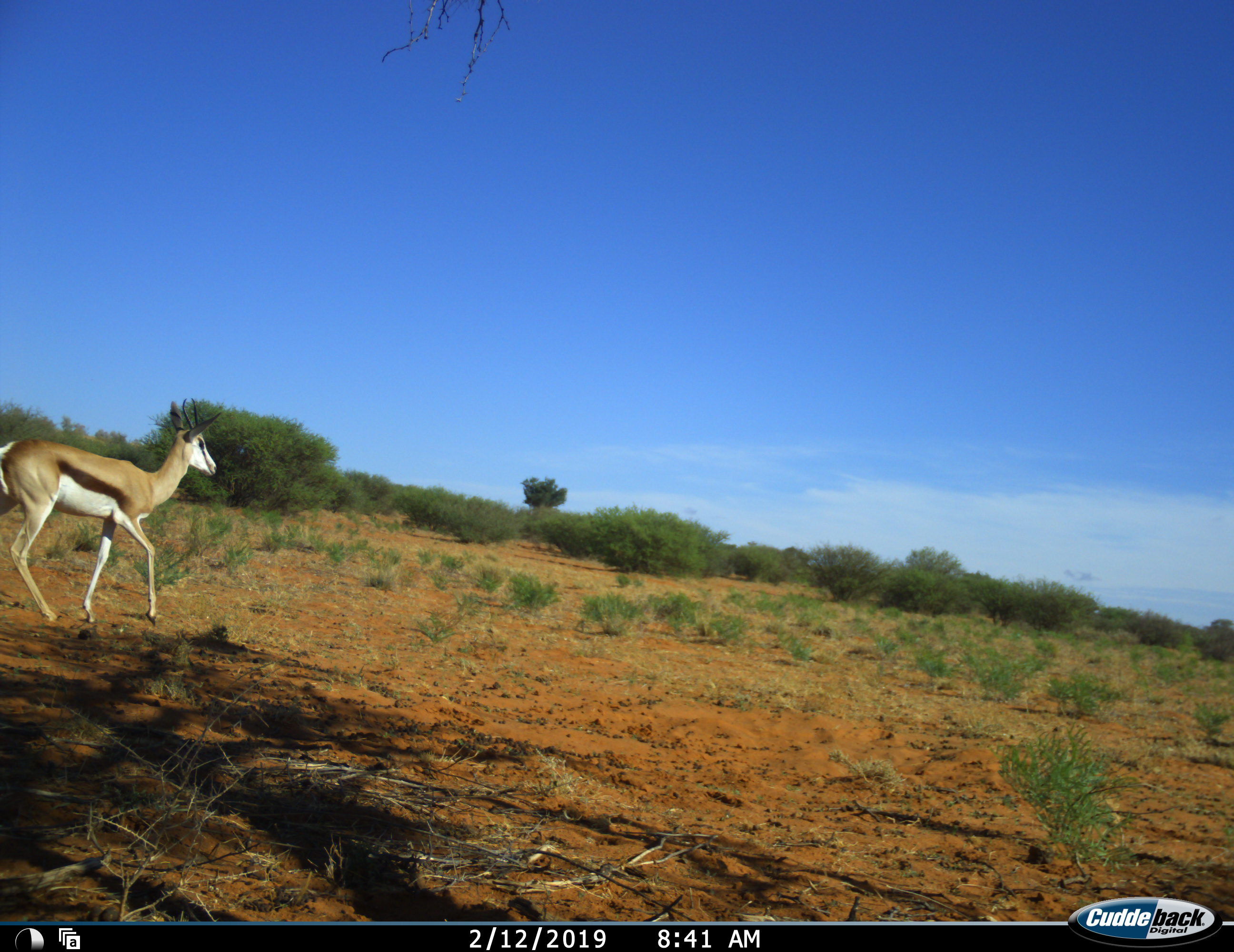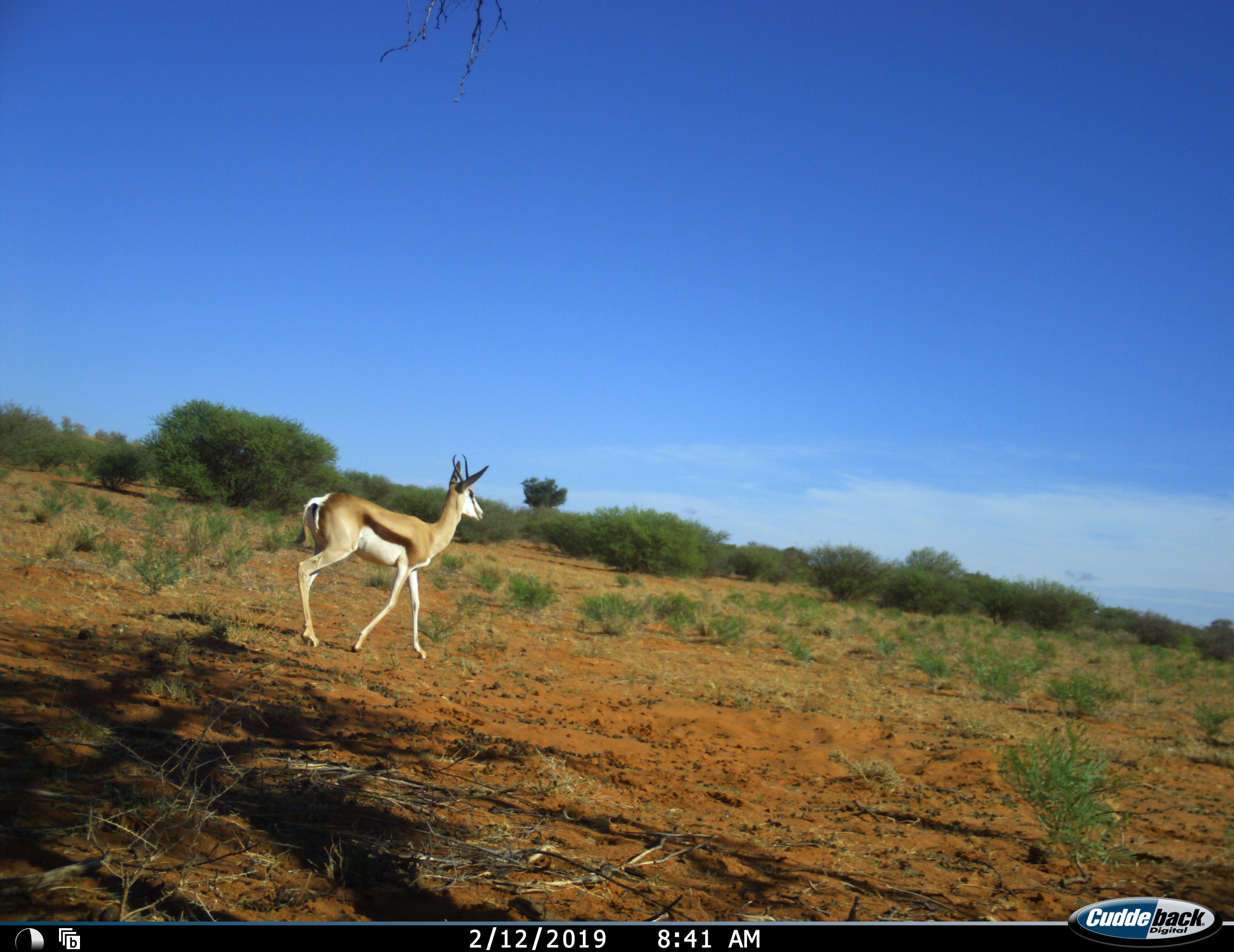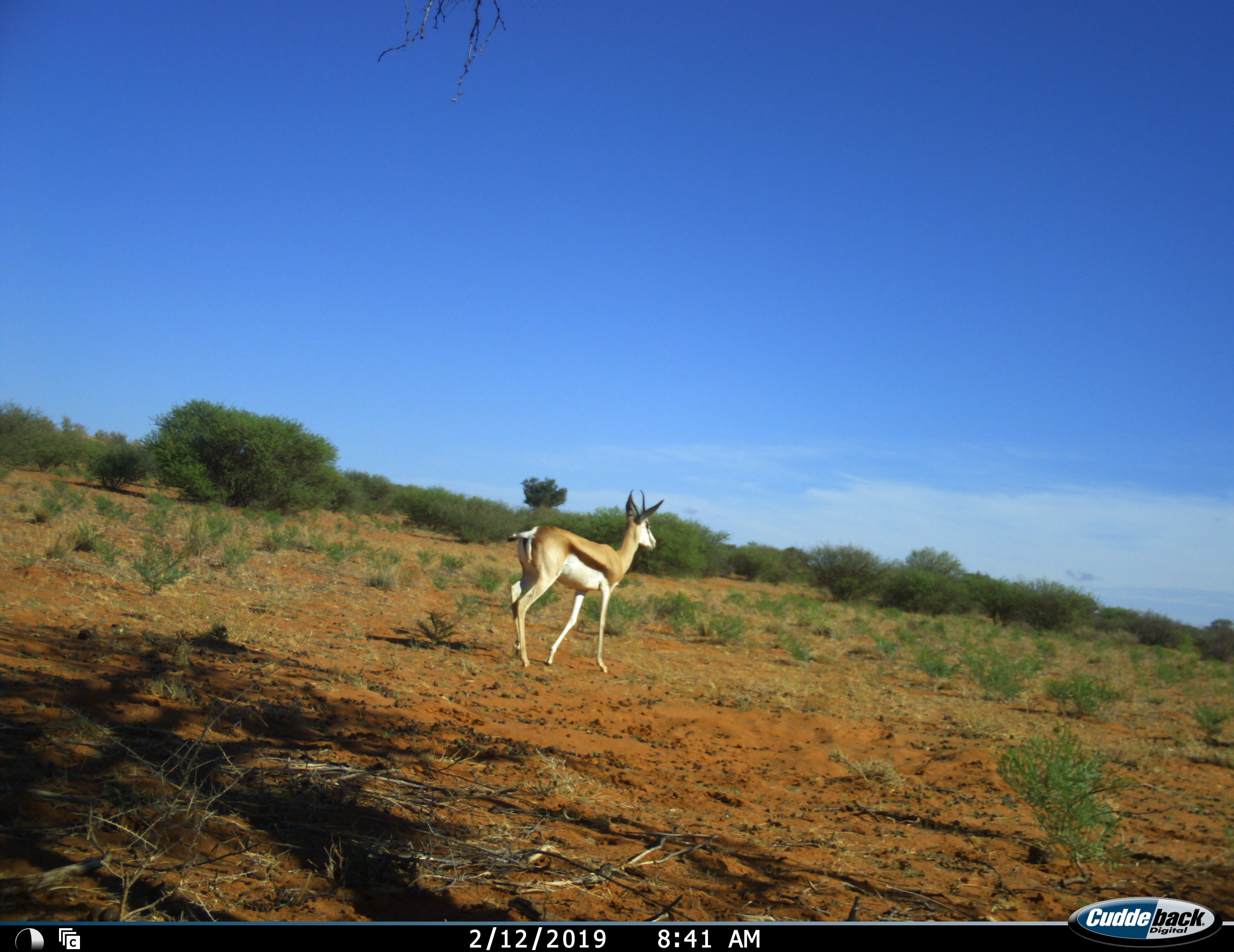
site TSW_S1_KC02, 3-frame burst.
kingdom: Animalia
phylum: Chordata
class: Mammalia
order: Artiodactyla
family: Bovidae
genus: Antidorcas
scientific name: Antidorcas marsupialis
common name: springbok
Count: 1.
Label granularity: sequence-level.